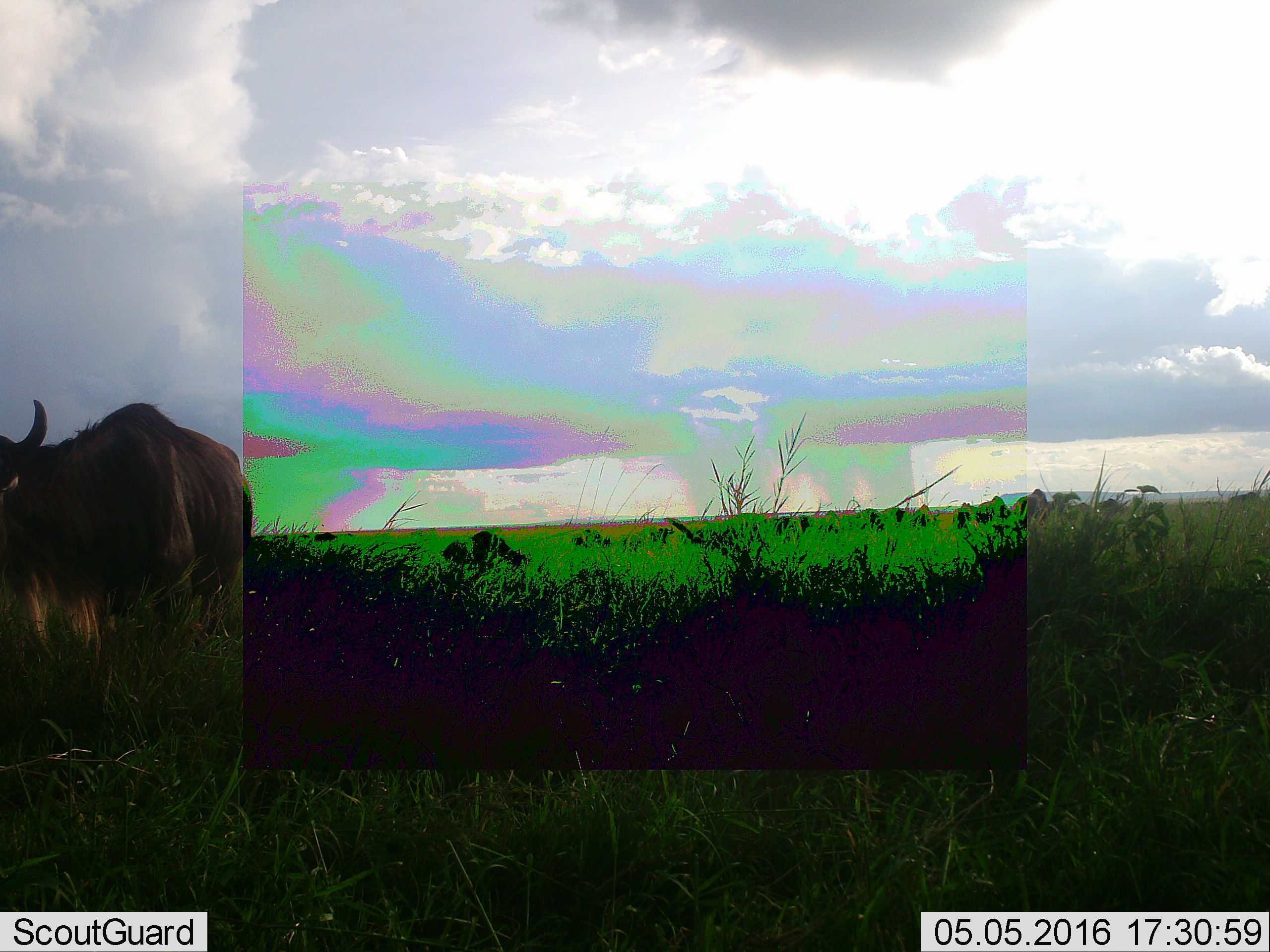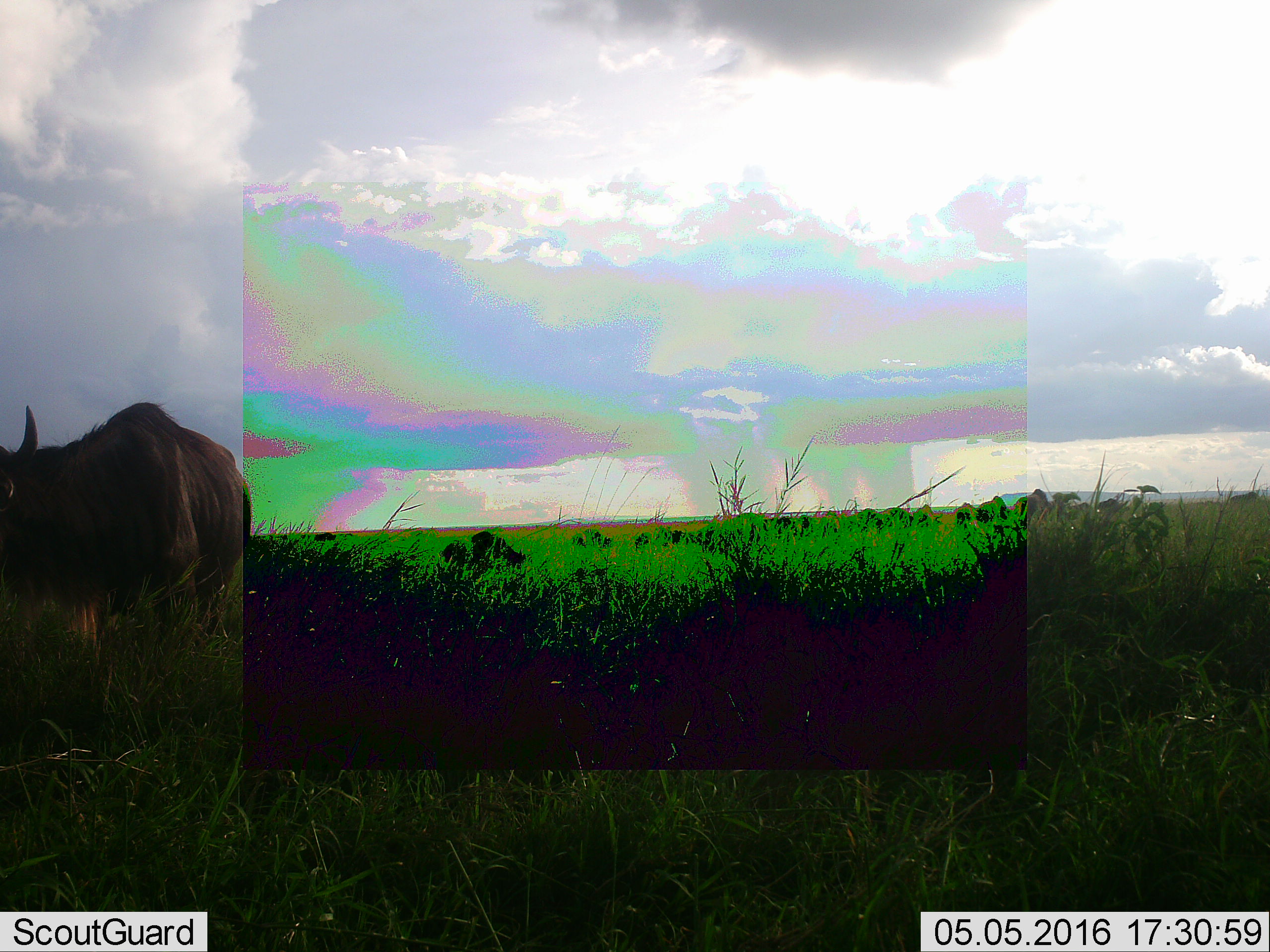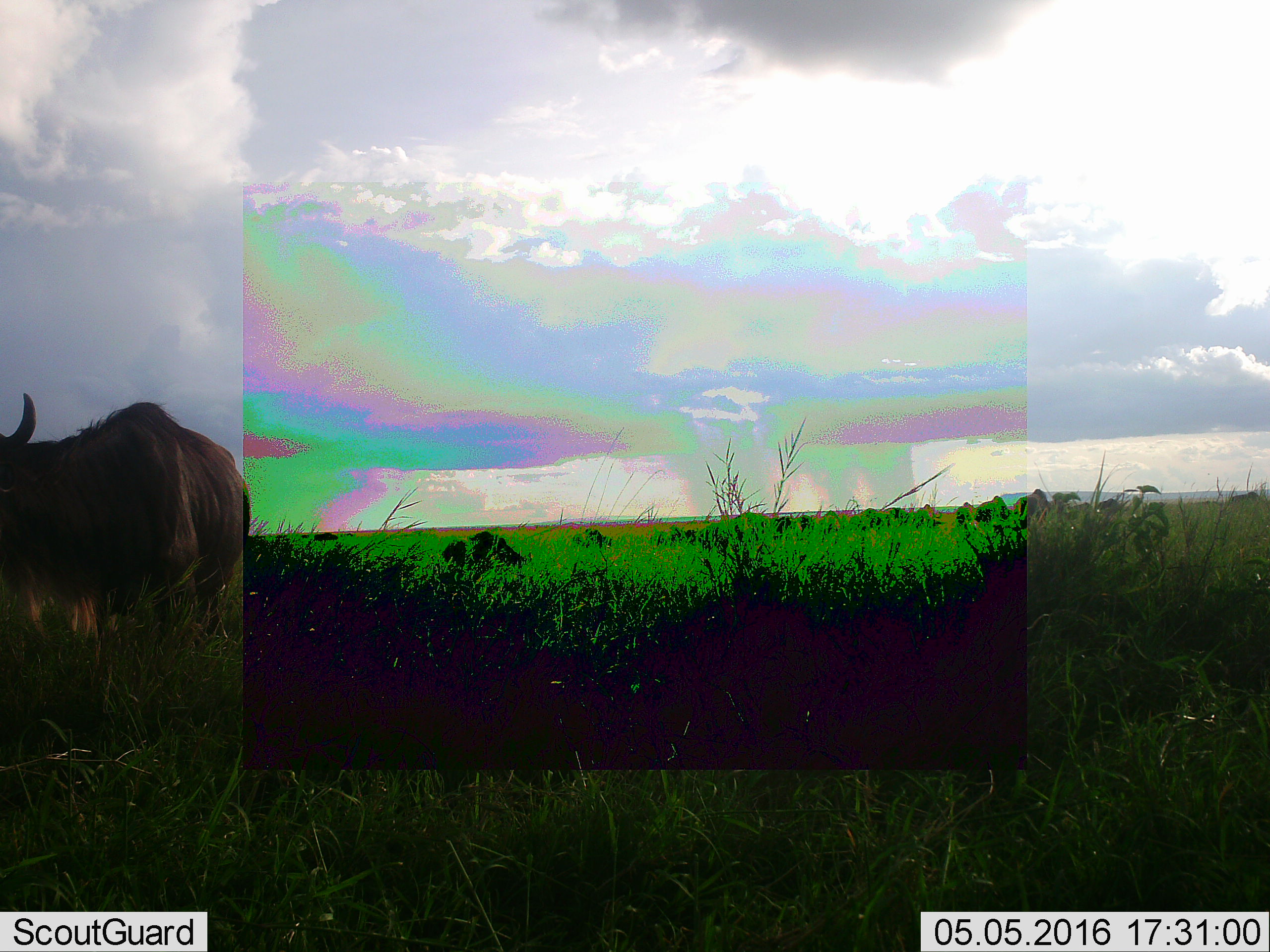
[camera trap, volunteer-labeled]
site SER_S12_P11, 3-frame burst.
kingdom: Animalia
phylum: Chordata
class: Mammalia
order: Artiodactyla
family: Bovidae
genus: Connochaetes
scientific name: Connochaetes taurinus taurinus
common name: blue wildebeest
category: wildebeestblue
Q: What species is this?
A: Wildebeestblue (blue wildebeest) (Connochaetes taurinus taurinus).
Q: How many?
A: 11-50.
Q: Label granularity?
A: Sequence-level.